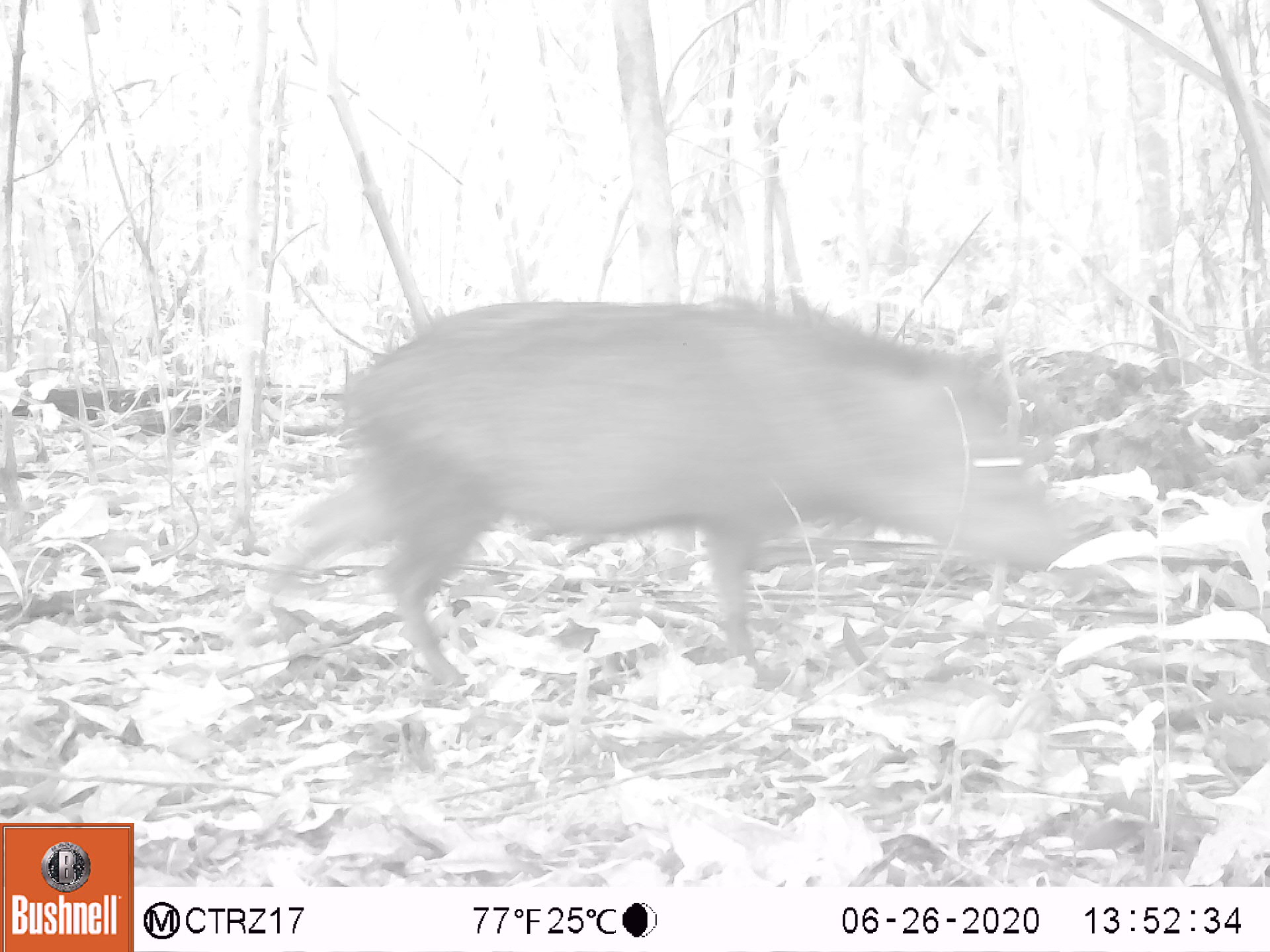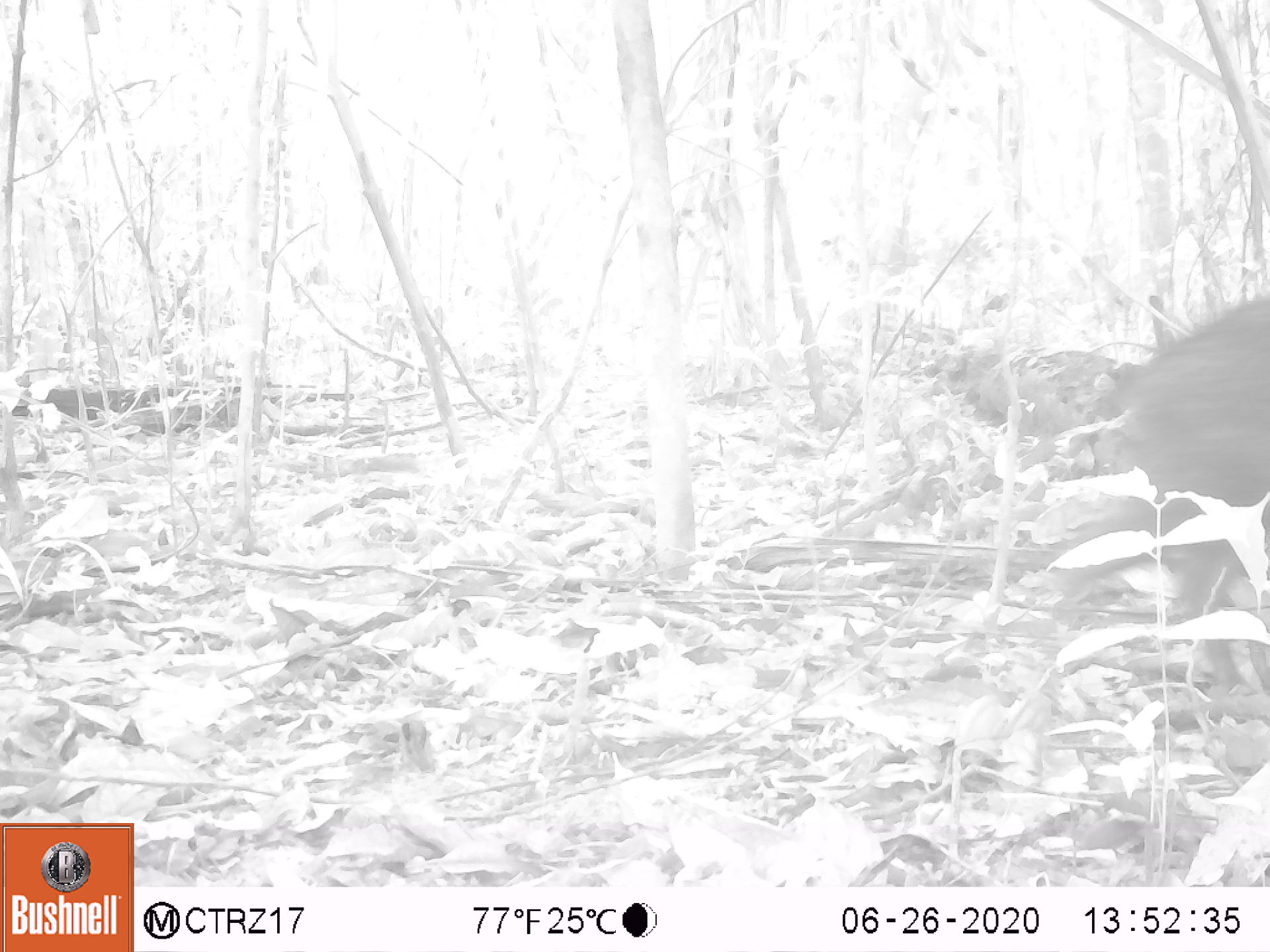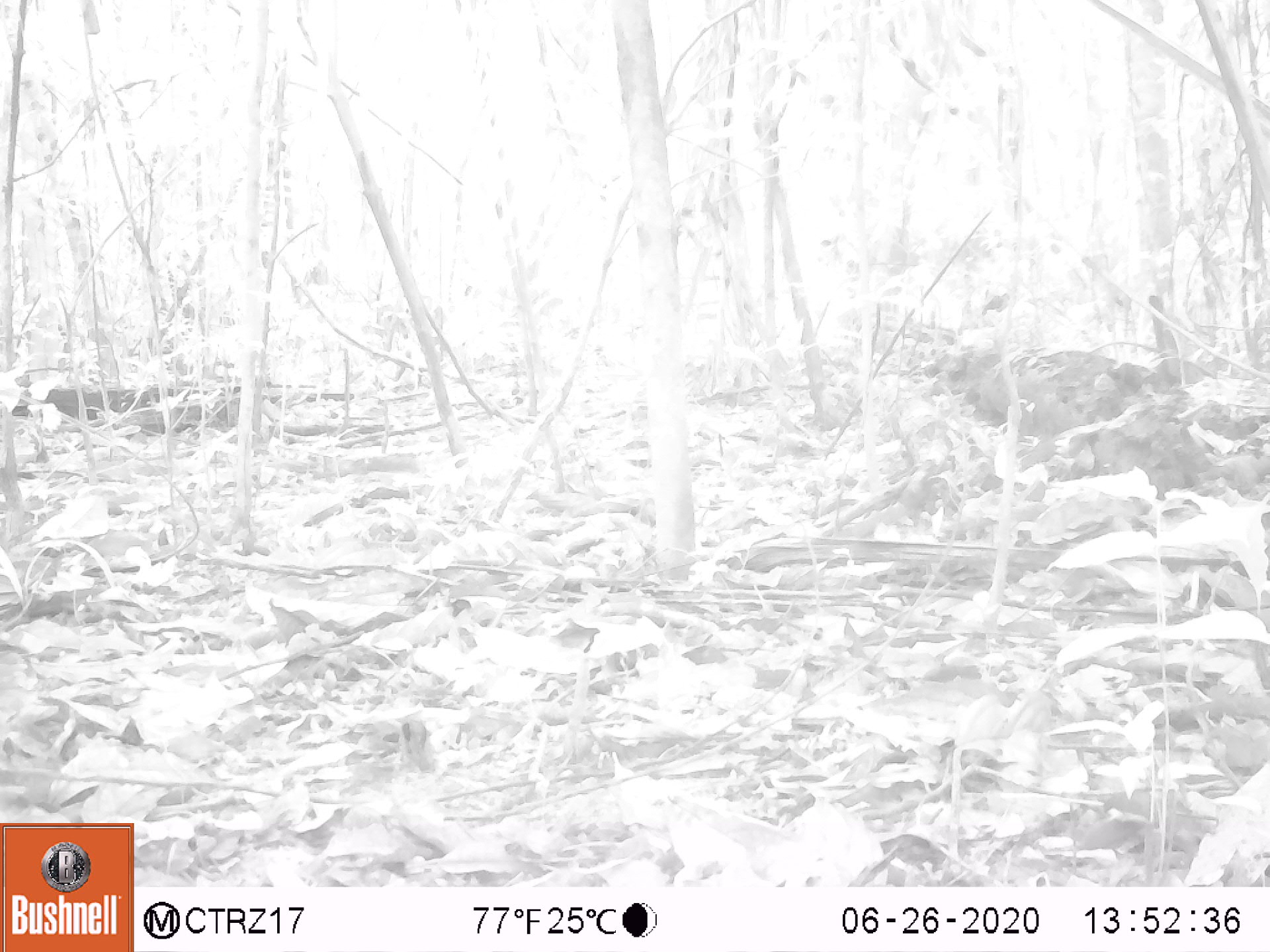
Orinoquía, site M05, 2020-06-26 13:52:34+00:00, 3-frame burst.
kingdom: Animalia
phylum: Chordata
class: Mammalia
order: Artiodactyla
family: Tayassuidae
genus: Pecari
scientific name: Pecari tajacu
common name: collared peccary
Collared peccary (Pecari tajacu).